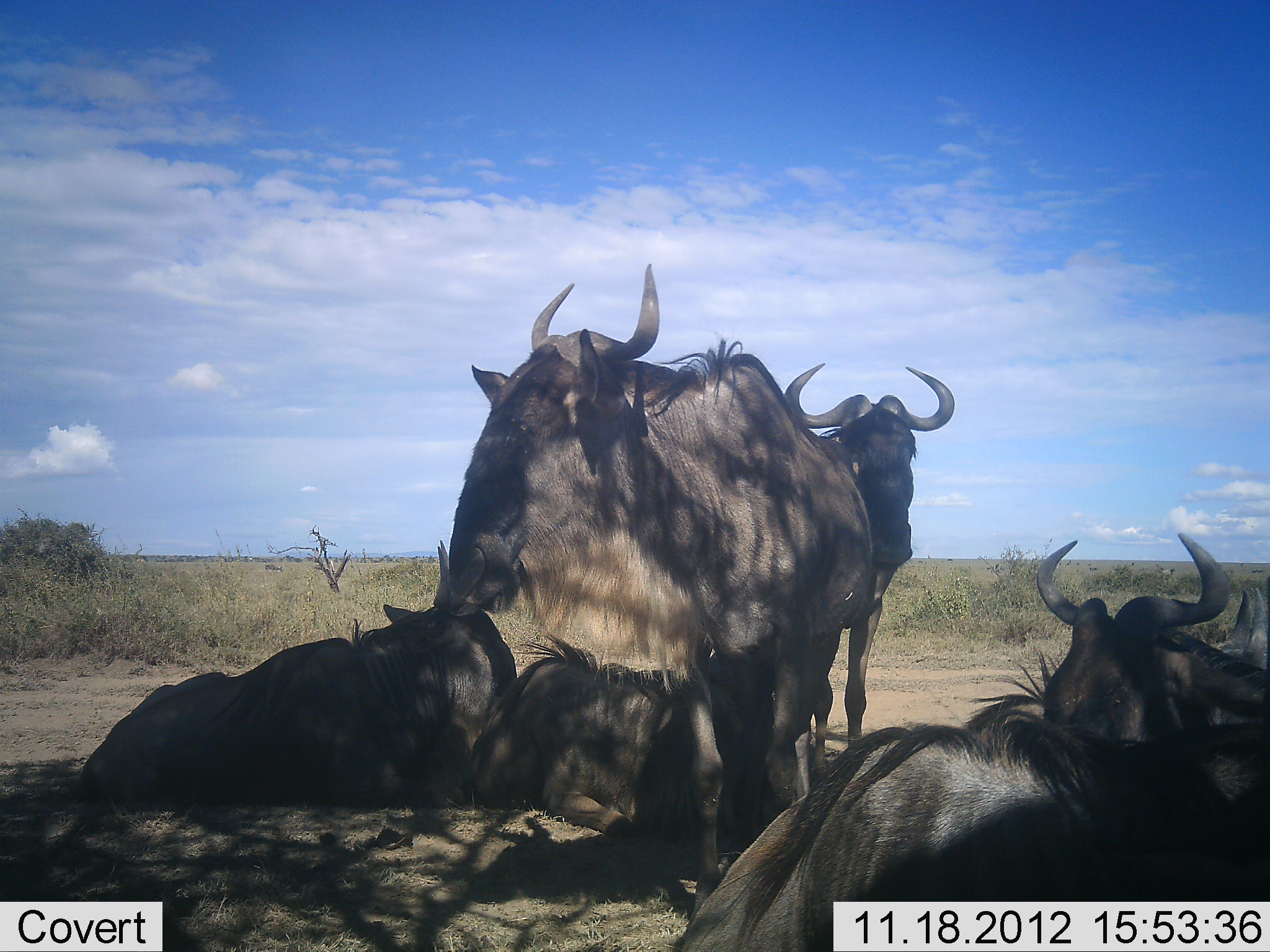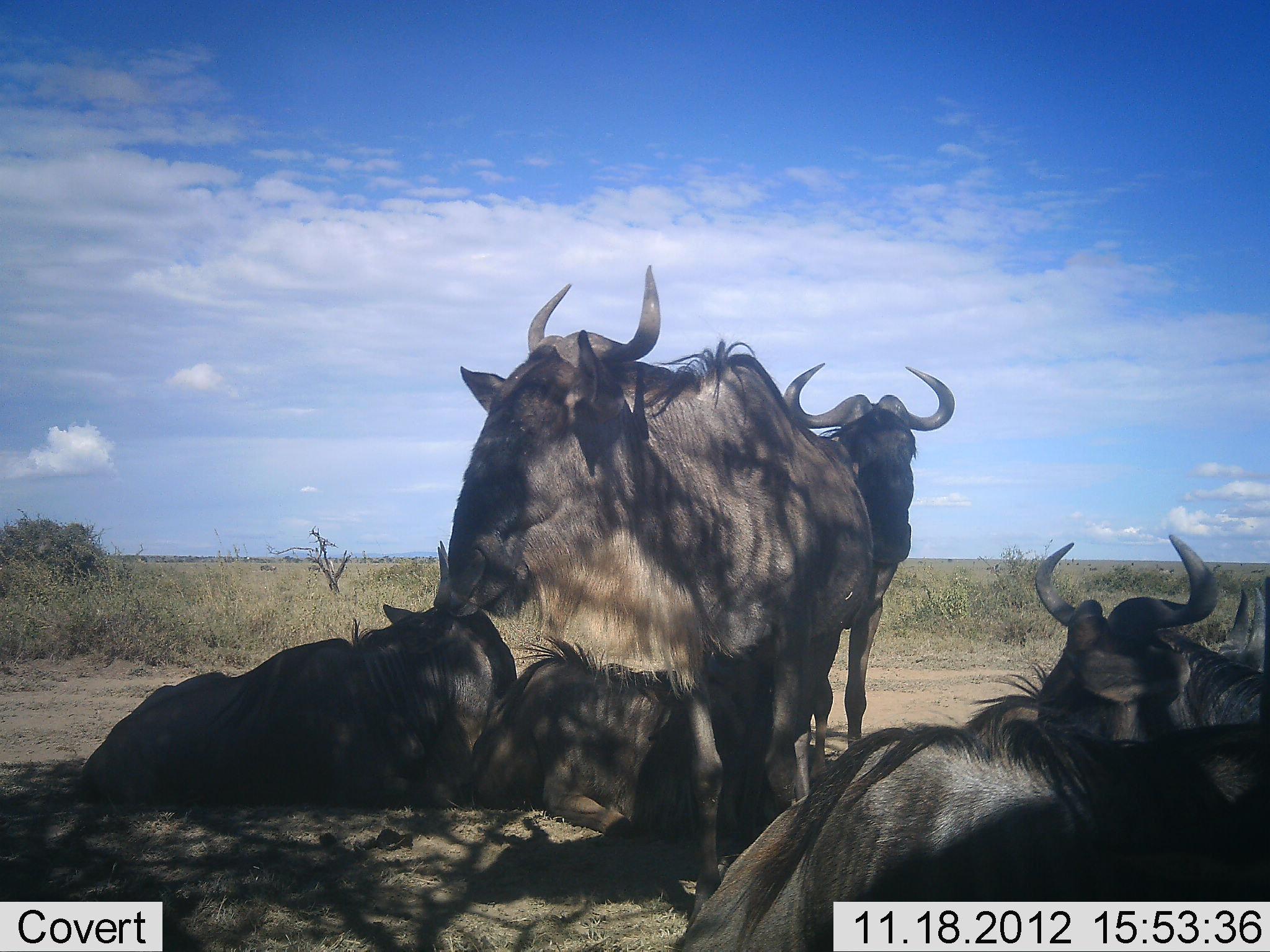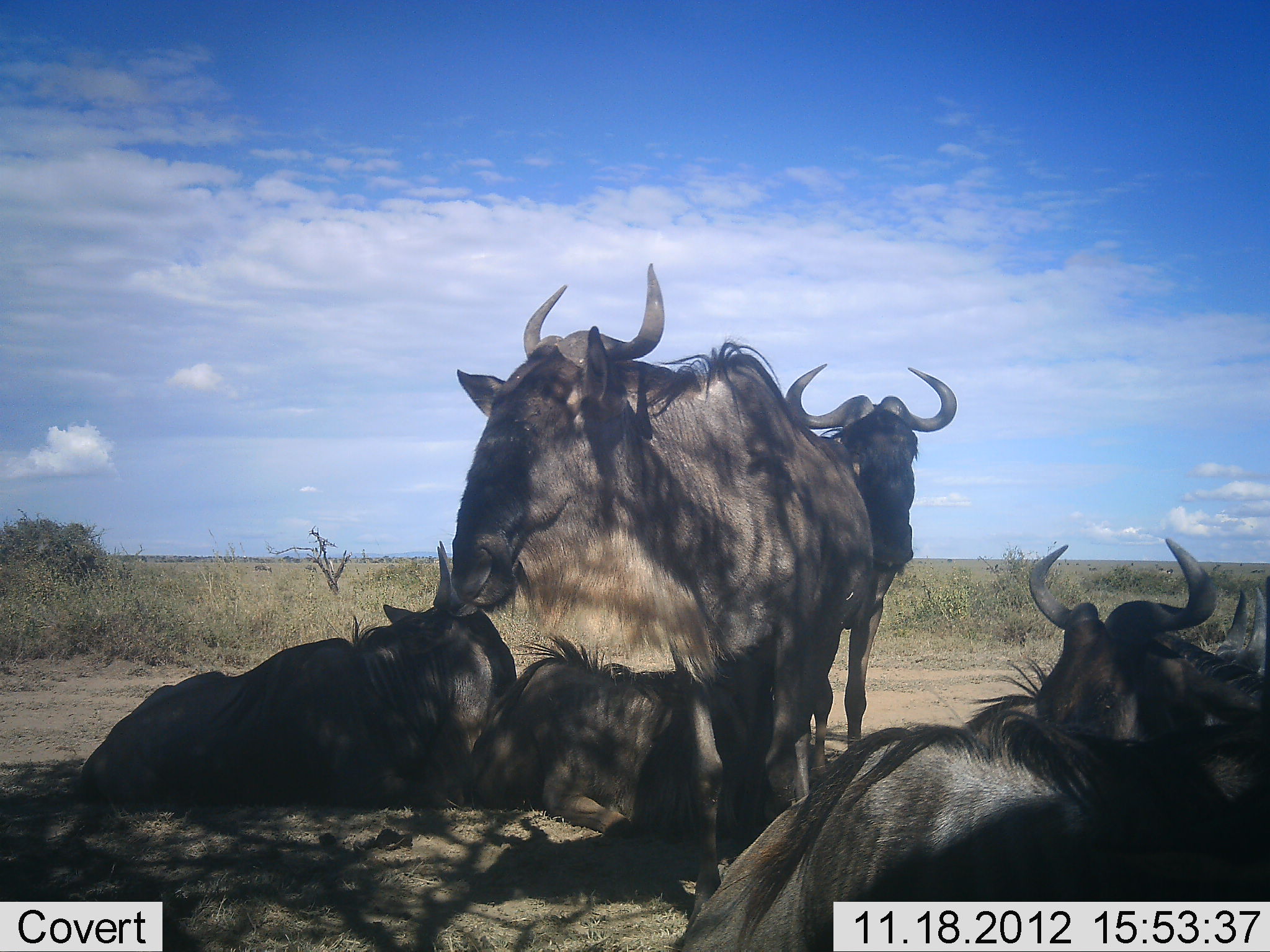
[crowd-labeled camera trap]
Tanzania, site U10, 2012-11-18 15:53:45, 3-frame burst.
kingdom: Animalia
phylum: Chordata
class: Mammalia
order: Artiodactyla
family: Bovidae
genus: Connochaetes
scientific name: Connochaetes taurinus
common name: blue wildebeest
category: wildebeest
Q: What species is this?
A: Wildebeest (blue wildebeest) (Connochaetes taurinus).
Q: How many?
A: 6.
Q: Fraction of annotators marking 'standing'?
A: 80%.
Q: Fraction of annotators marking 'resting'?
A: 100%.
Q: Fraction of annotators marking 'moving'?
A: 0%.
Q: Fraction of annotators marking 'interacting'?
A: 0%.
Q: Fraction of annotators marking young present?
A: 10%.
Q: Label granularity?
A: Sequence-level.